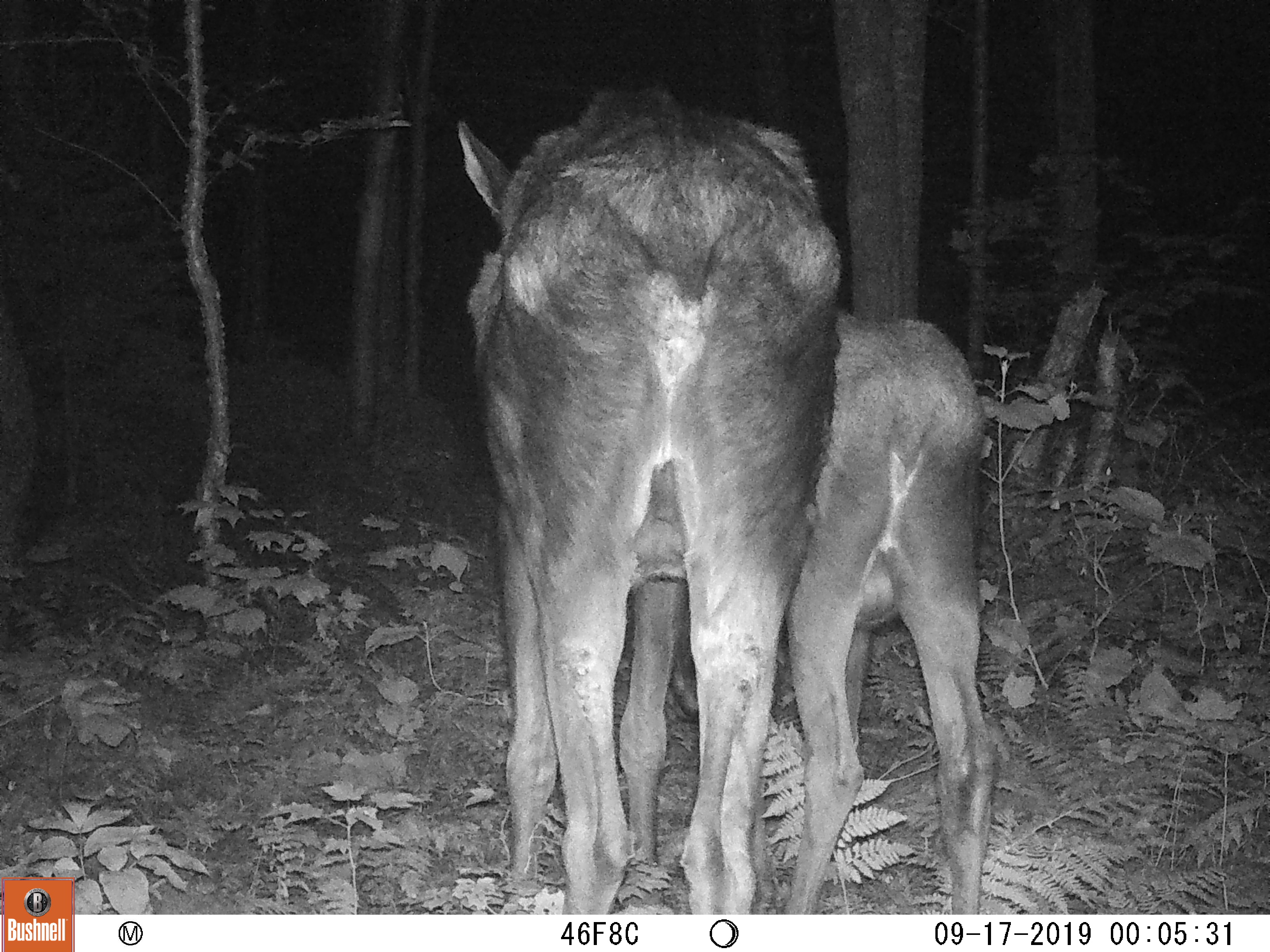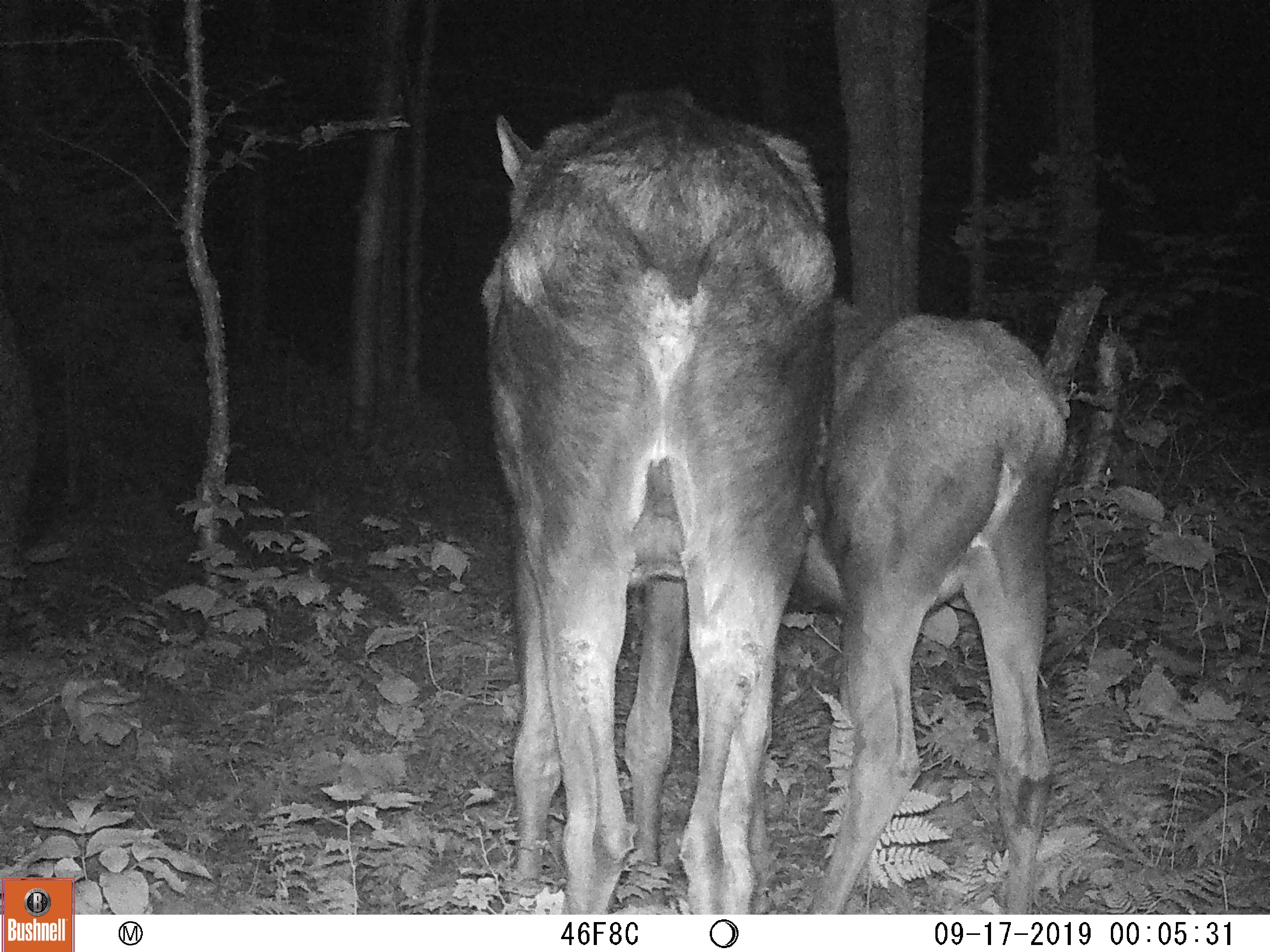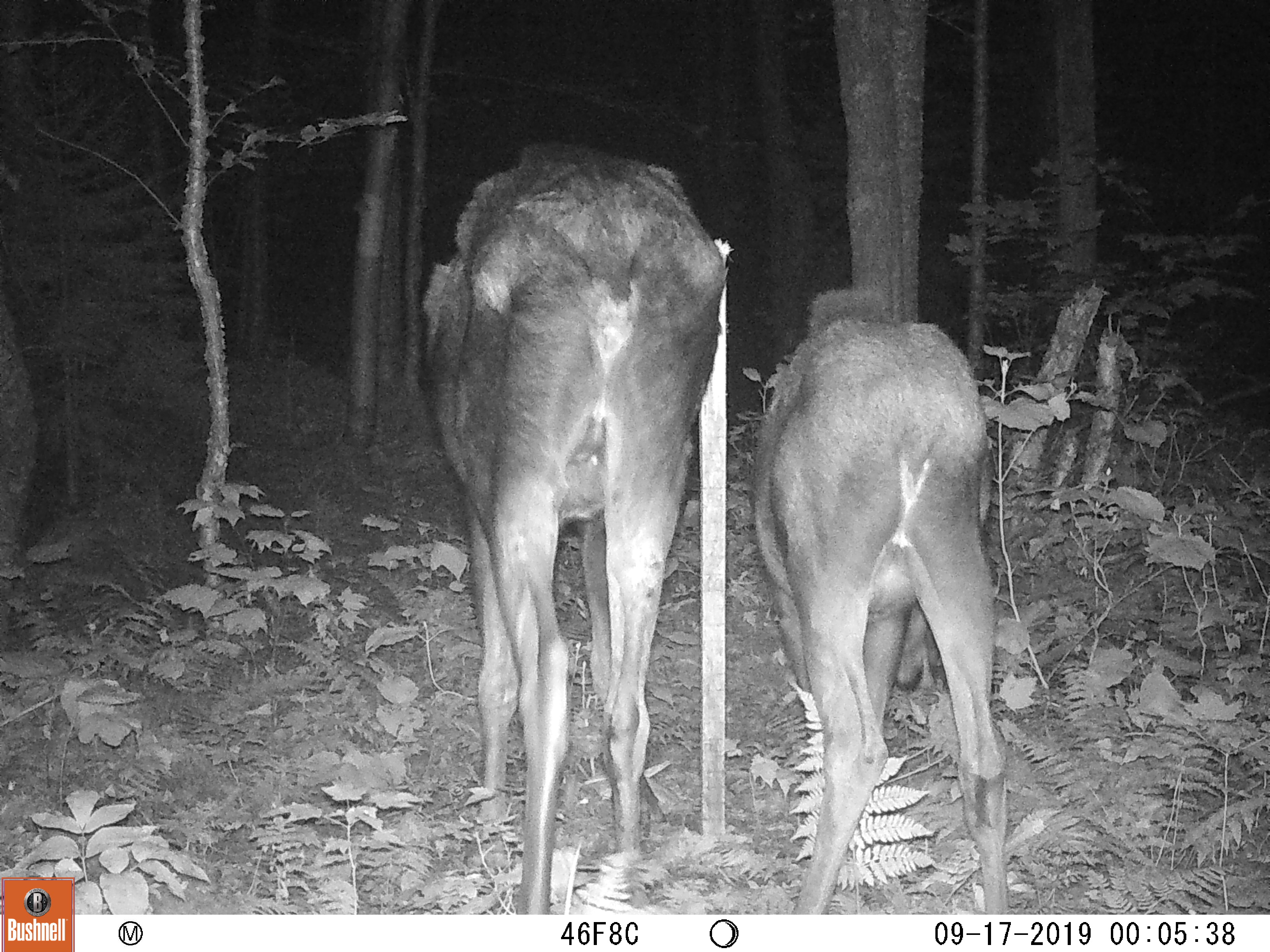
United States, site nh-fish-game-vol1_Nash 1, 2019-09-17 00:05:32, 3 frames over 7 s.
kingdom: Animalia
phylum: Chordata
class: Mammalia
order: Artiodactyla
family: Cervidae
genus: Alces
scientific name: Alces alces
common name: moose